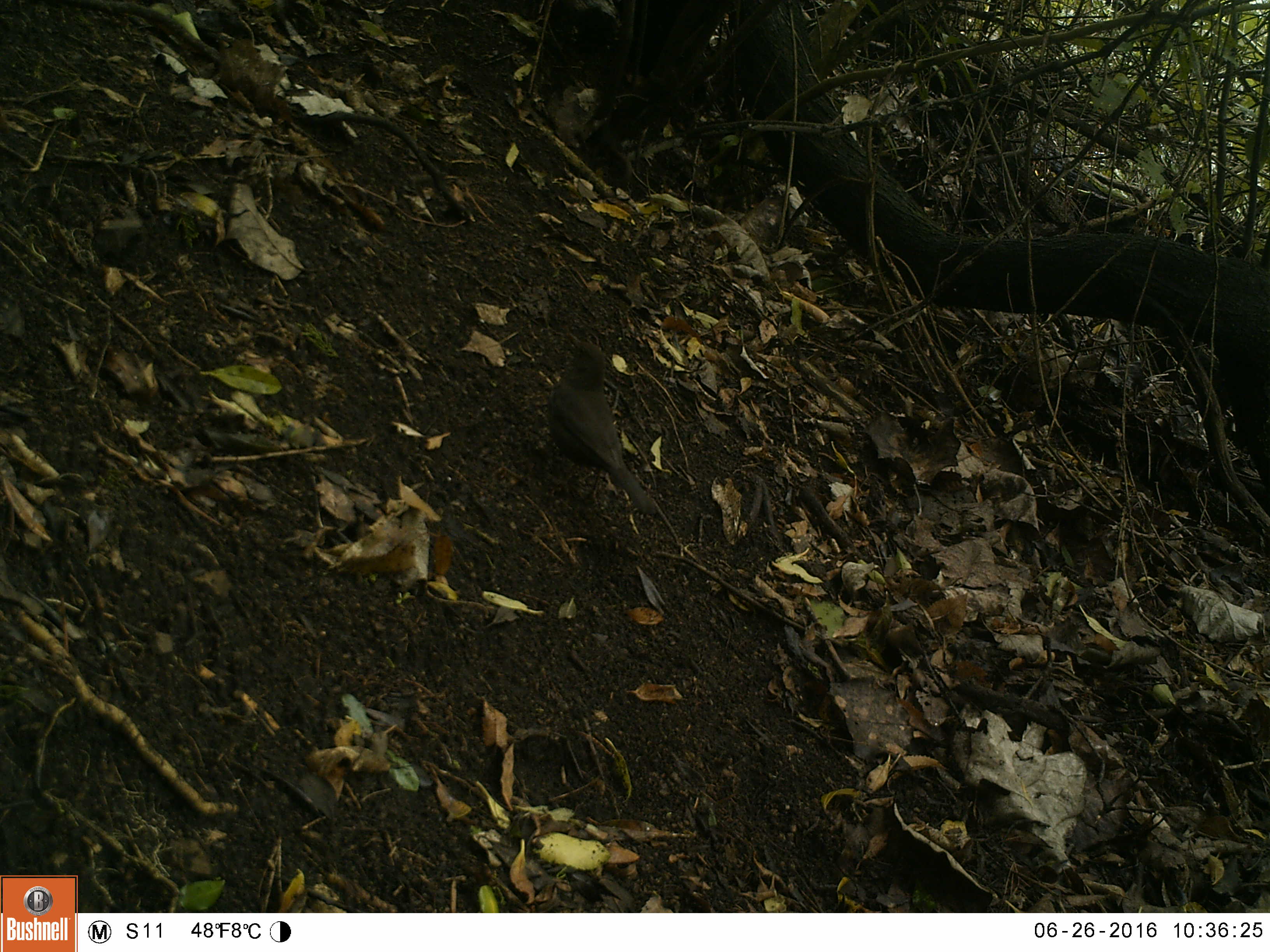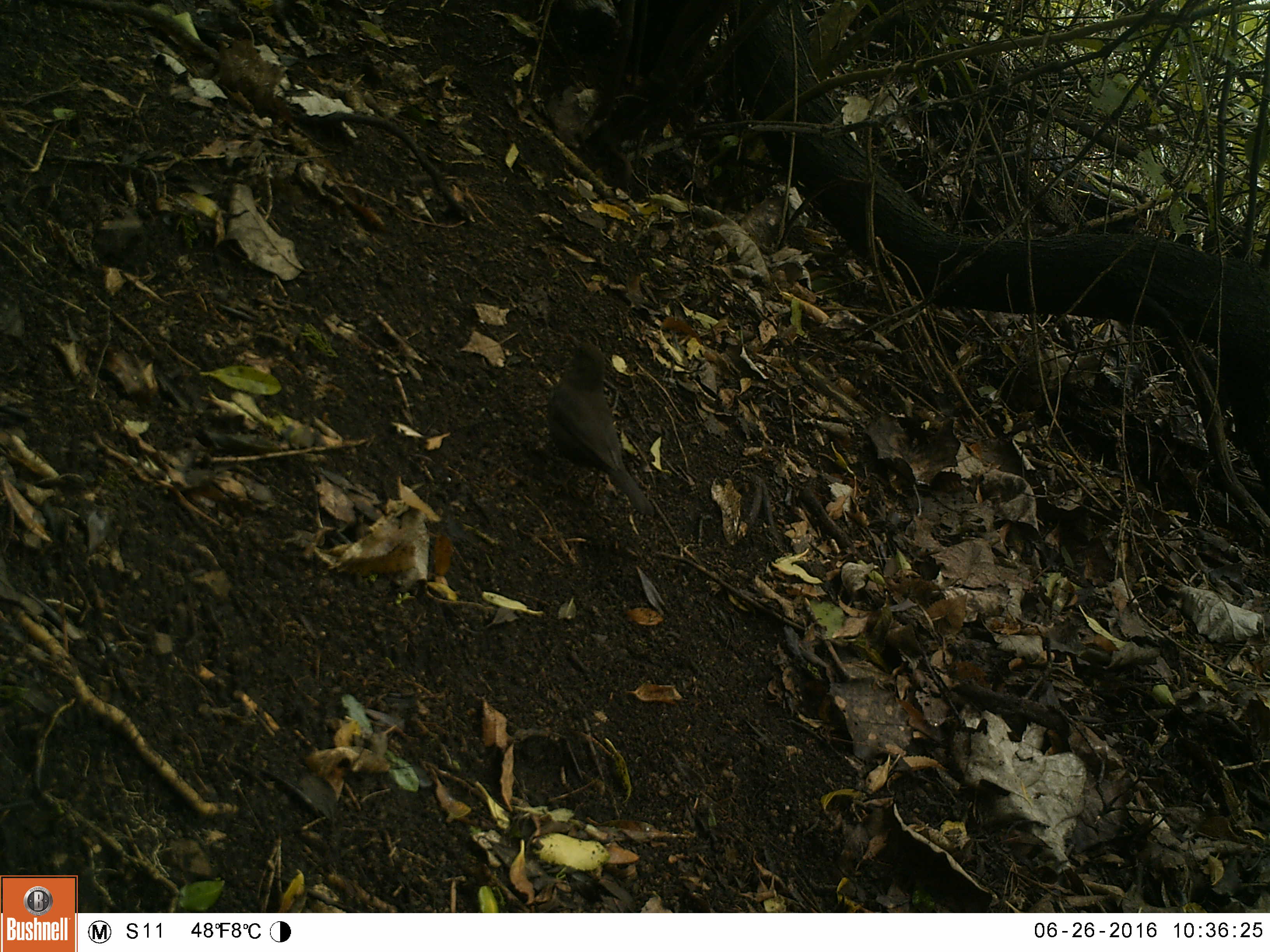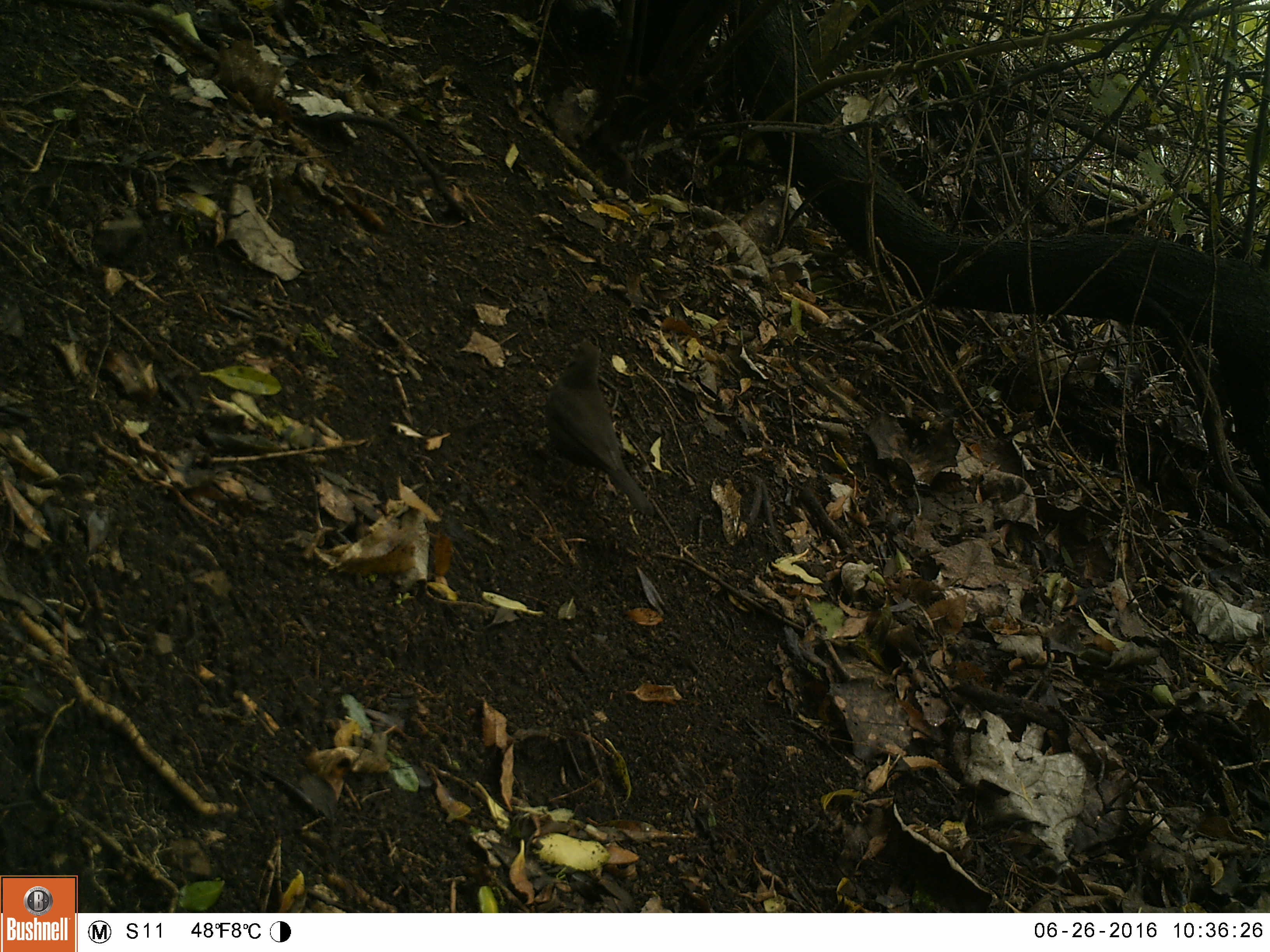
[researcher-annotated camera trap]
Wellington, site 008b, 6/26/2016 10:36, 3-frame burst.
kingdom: Animalia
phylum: Chordata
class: Aves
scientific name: Aves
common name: bird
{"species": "bird (Aves)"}